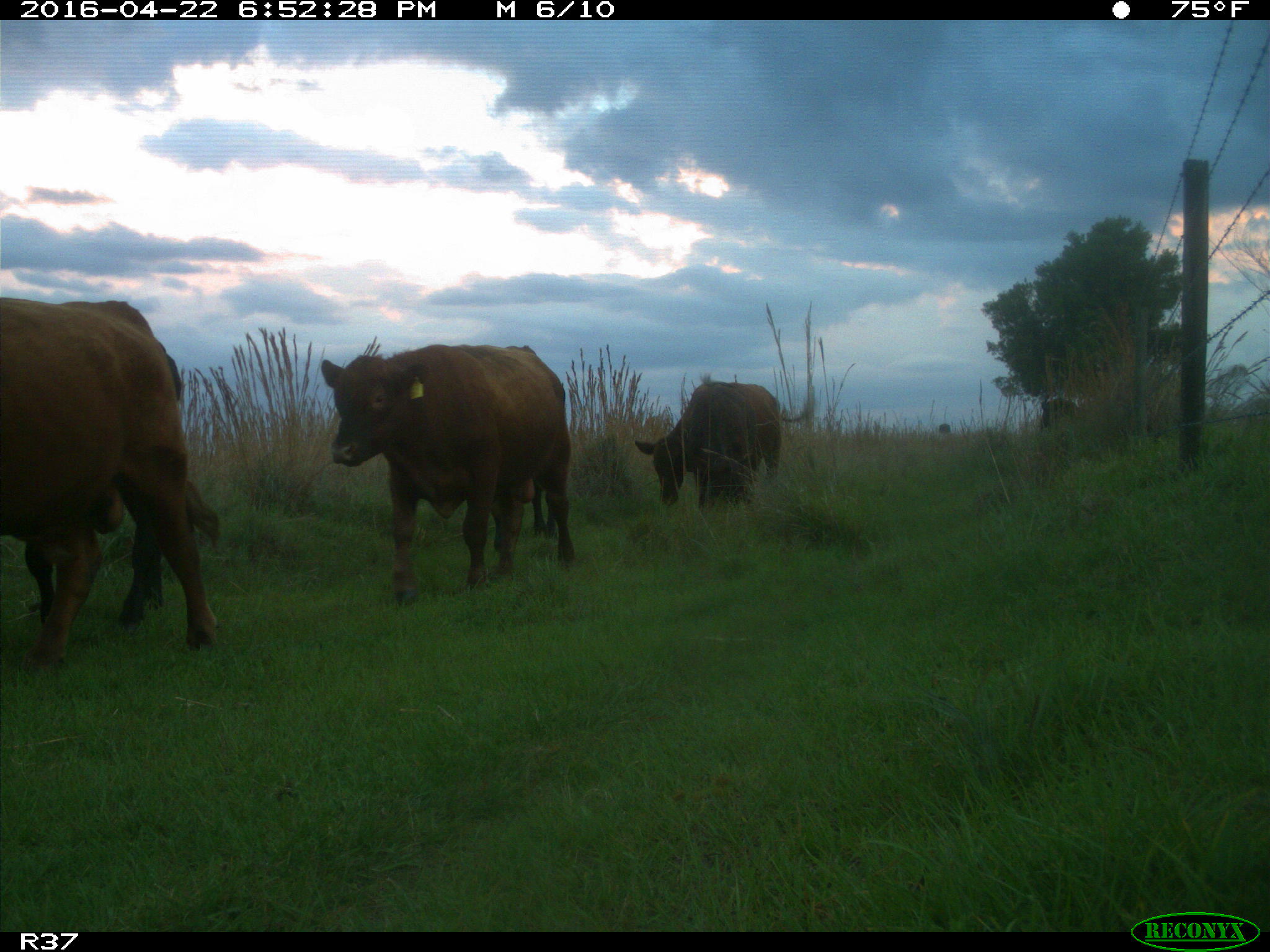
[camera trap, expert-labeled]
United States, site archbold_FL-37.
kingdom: Animalia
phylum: Chordata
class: Mammalia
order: Artiodactyla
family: Bovidae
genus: Bos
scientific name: Bos taurus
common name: domestic cow